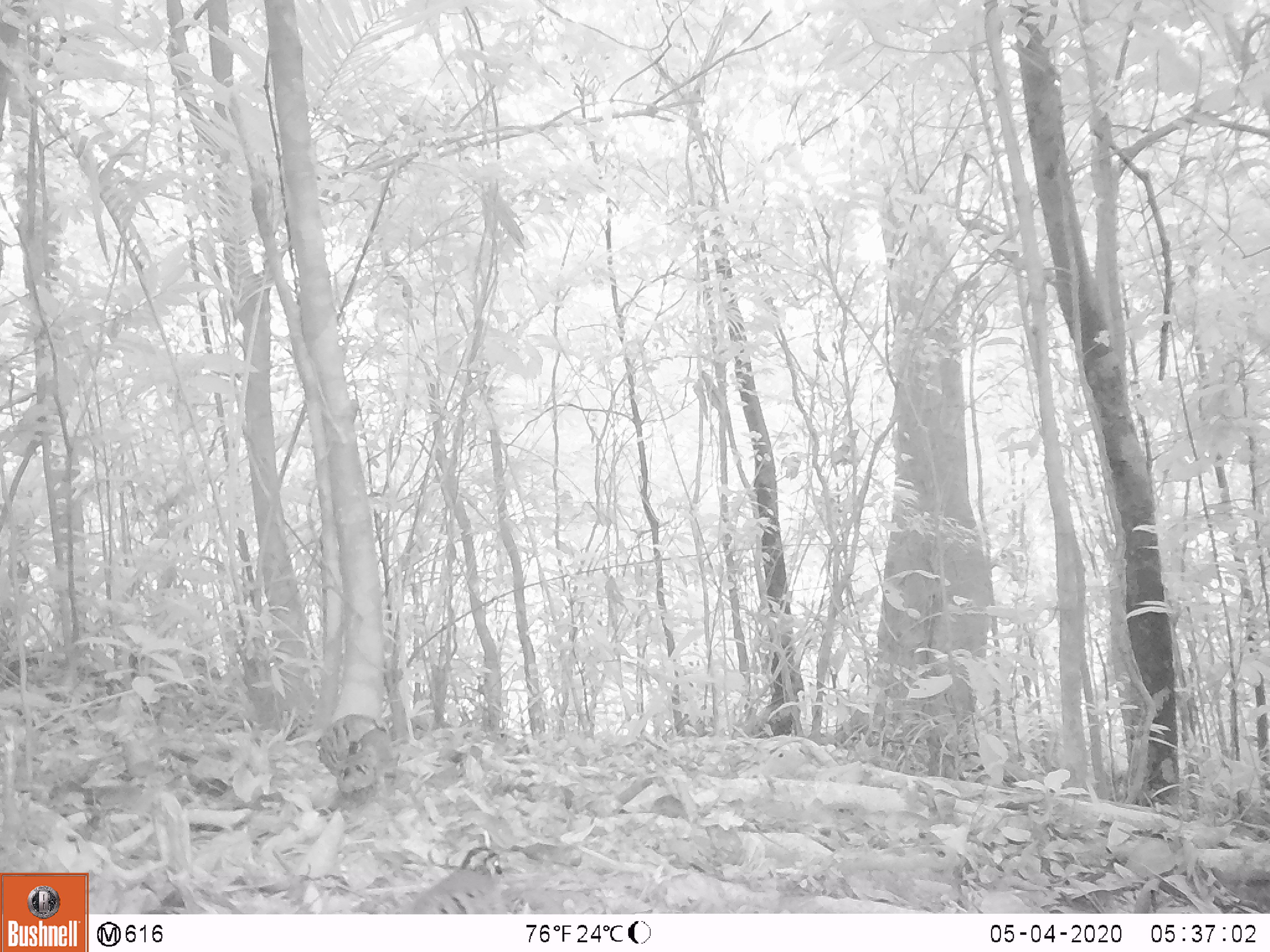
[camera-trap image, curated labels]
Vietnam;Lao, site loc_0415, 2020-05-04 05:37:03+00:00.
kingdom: Animalia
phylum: Chordata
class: Aves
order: Galliformes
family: Phasianidae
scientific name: Phasianidae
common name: partridge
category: unidentified partridge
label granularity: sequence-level